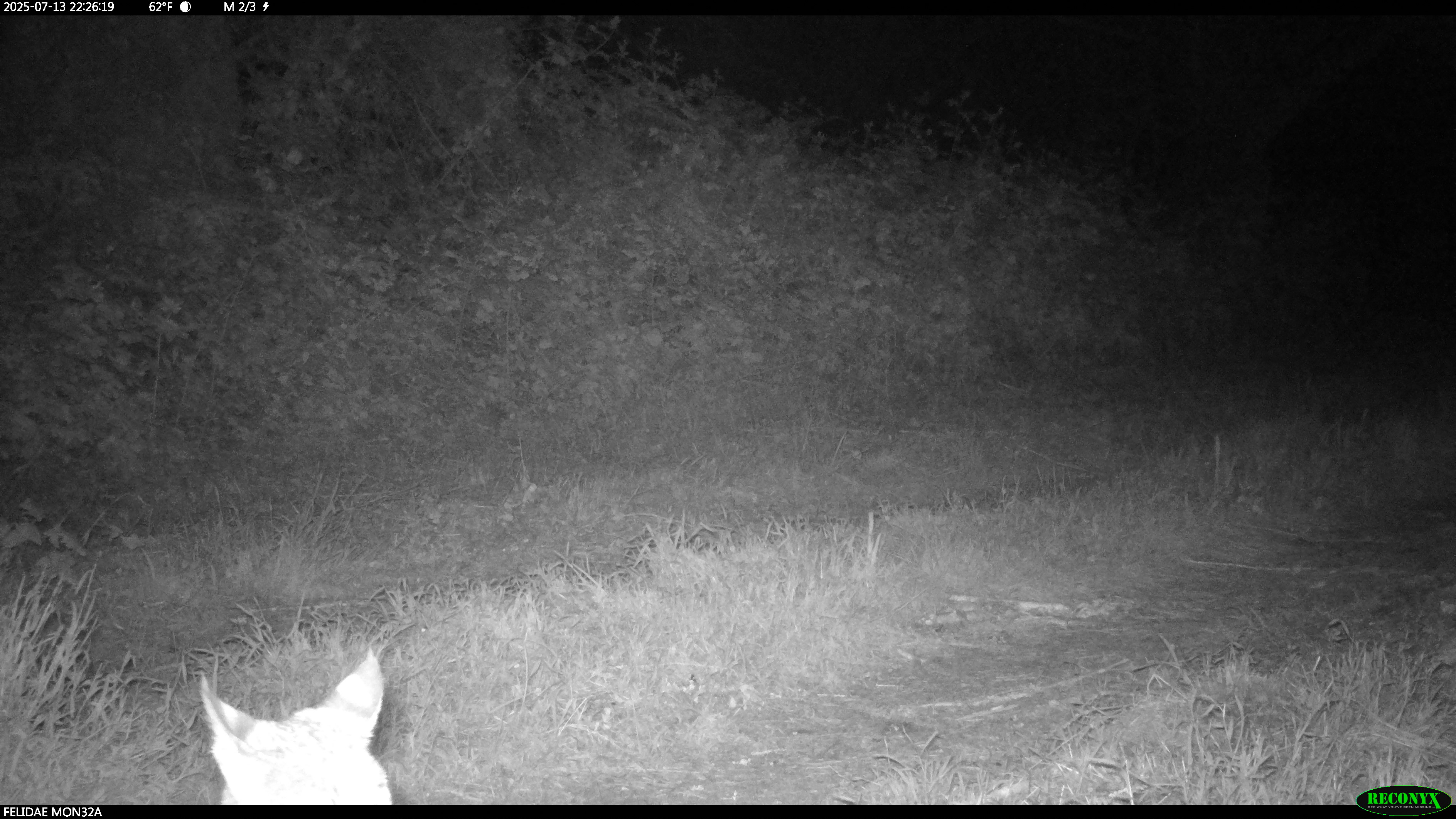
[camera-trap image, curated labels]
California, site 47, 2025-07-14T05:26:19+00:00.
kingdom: Animalia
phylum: Chordata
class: Mammalia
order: Carnivora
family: Felidae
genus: Lynx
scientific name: Lynx rufus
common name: bobcat